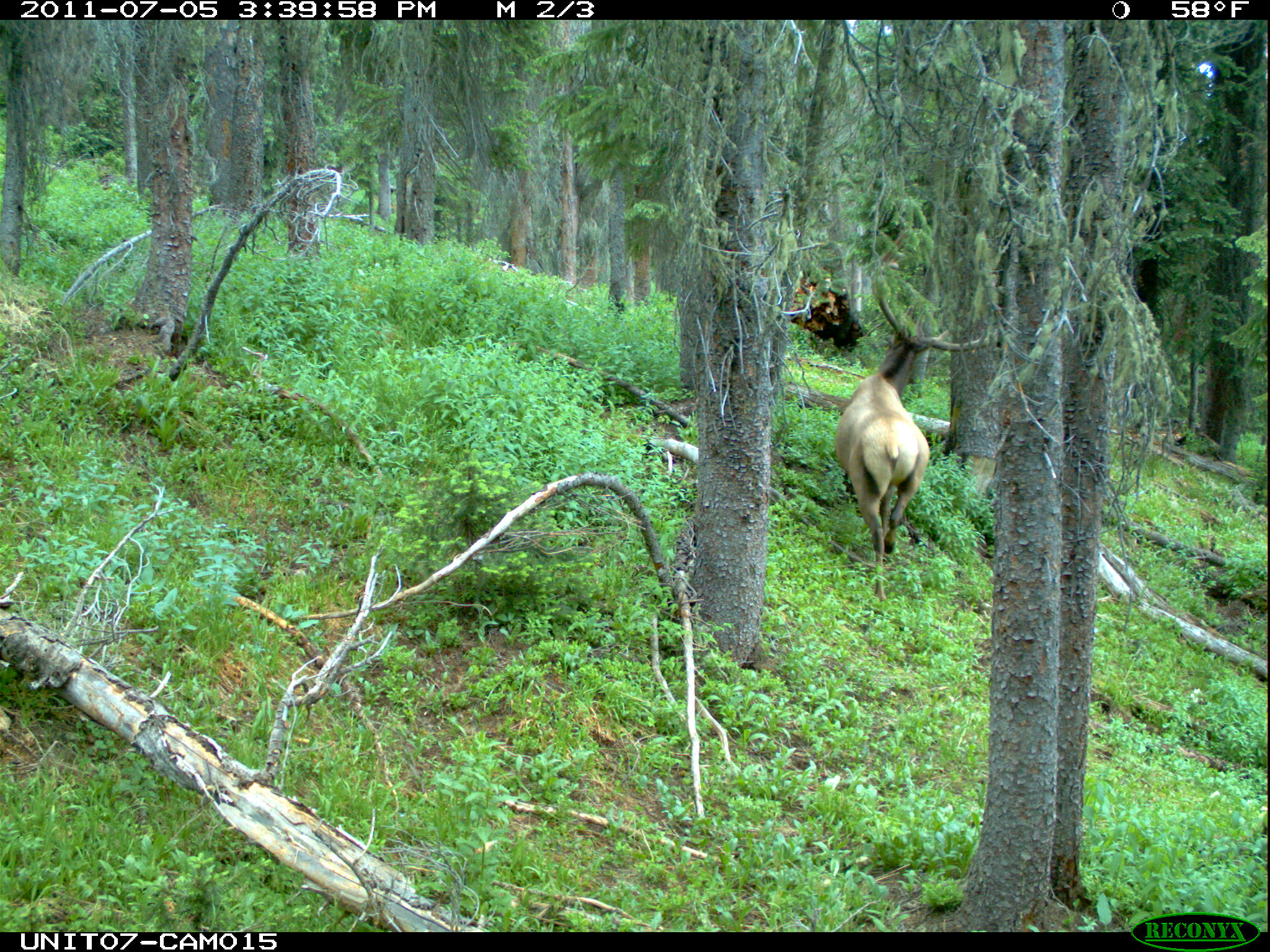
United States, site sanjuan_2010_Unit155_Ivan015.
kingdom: Animalia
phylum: Chordata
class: Mammalia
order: Artiodactyla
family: Cervidae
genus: Cervus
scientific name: Cervus elaphus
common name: red deer